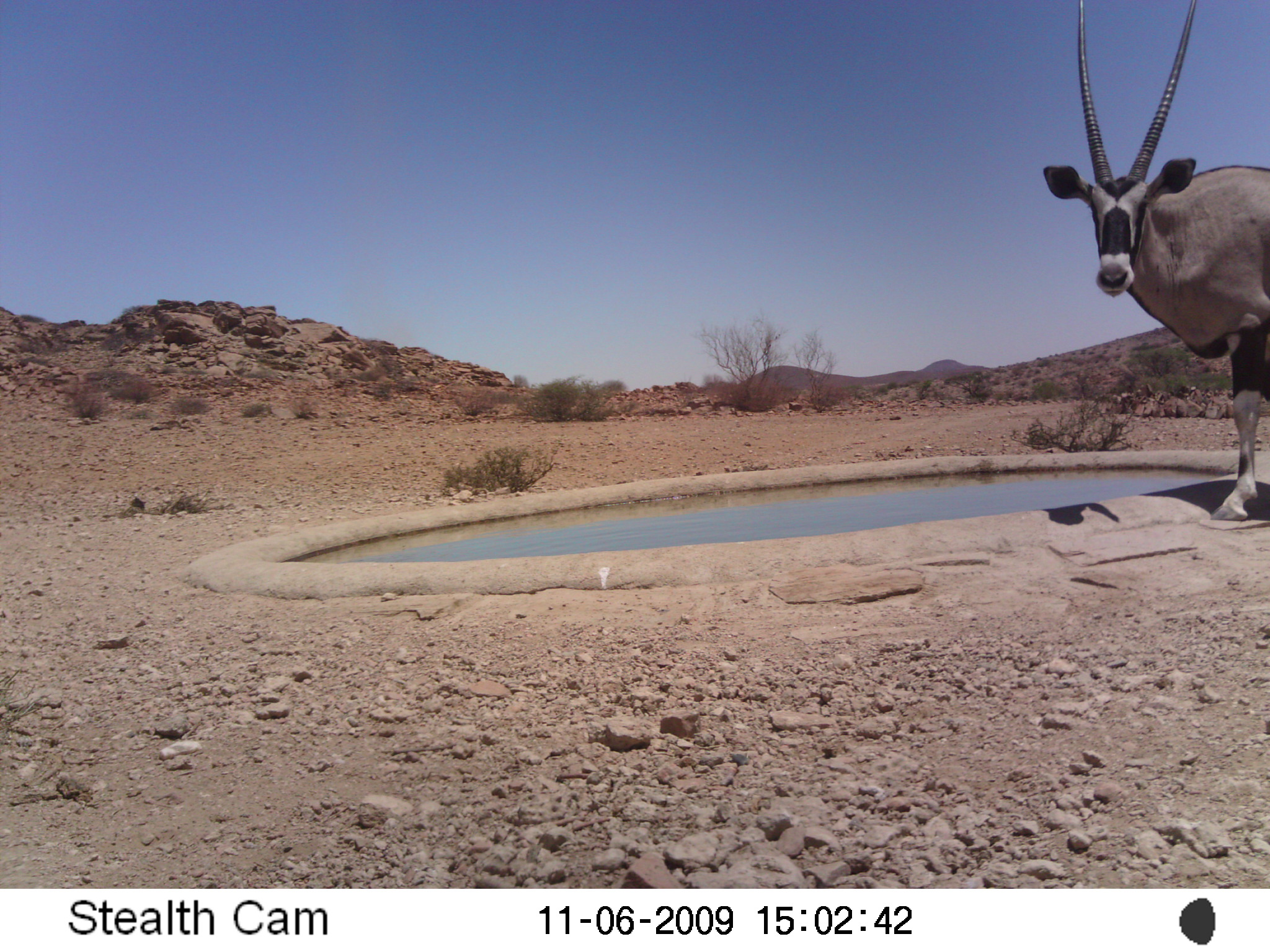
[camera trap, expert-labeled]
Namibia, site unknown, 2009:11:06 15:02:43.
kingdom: Animalia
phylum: Chordata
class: Mammalia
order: Artiodactyla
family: Bovidae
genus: Oryx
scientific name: Oryx gazella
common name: gemsbok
Oryx gazella (gemsbok).